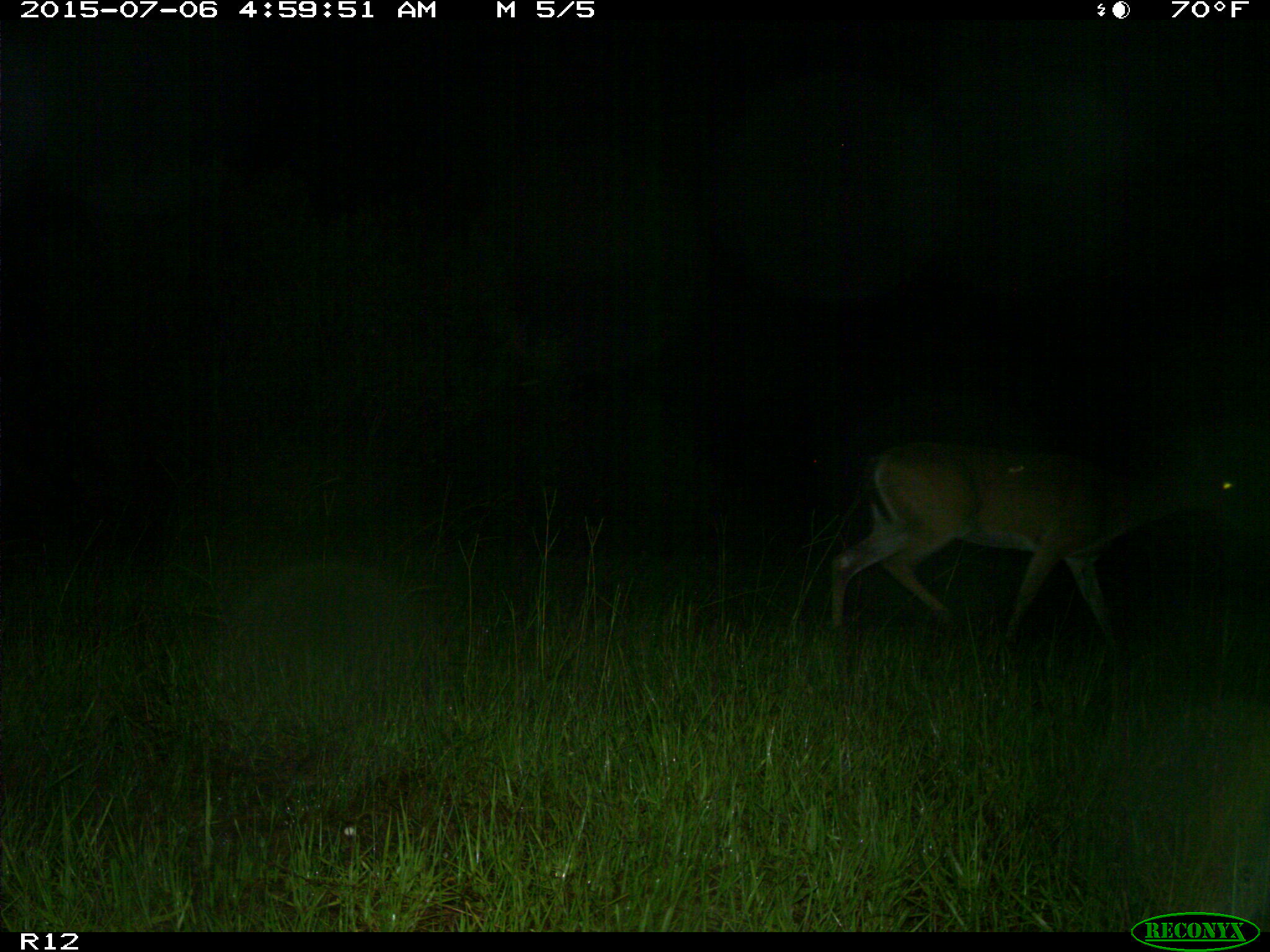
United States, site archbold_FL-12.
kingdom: Animalia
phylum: Chordata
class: Mammalia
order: Artiodactyla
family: Cervidae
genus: Odocoileus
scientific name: Odocoileus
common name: deer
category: unidentified deer